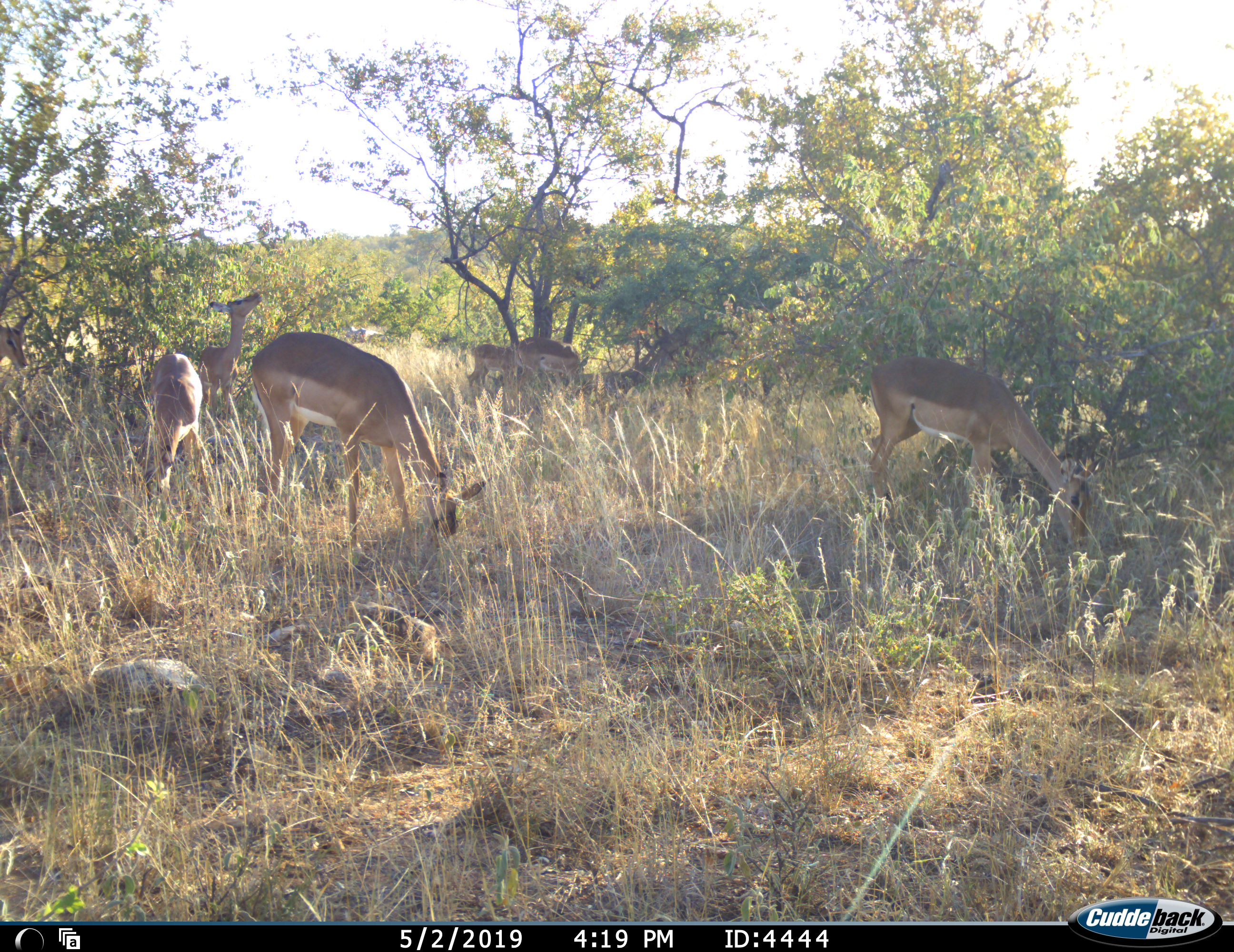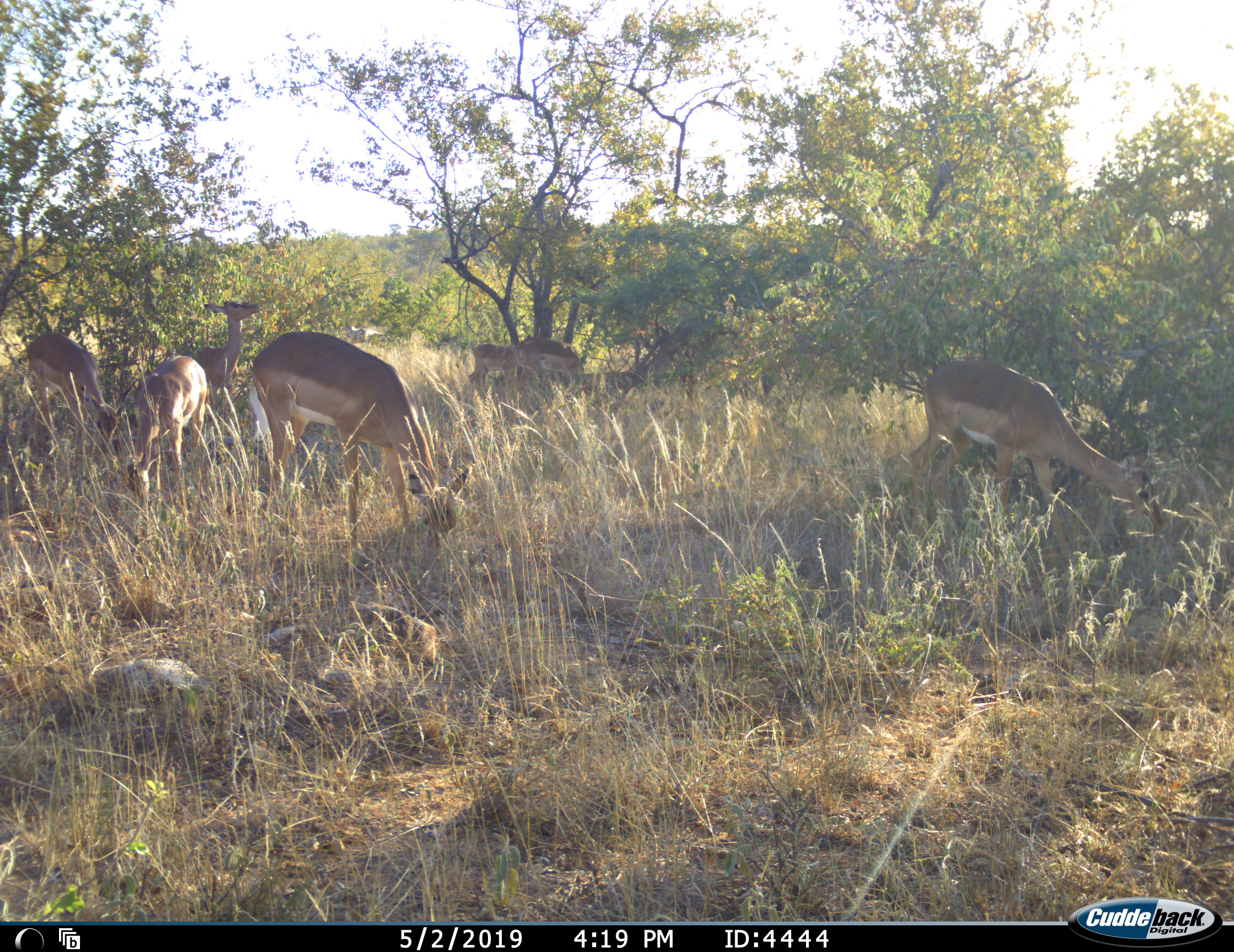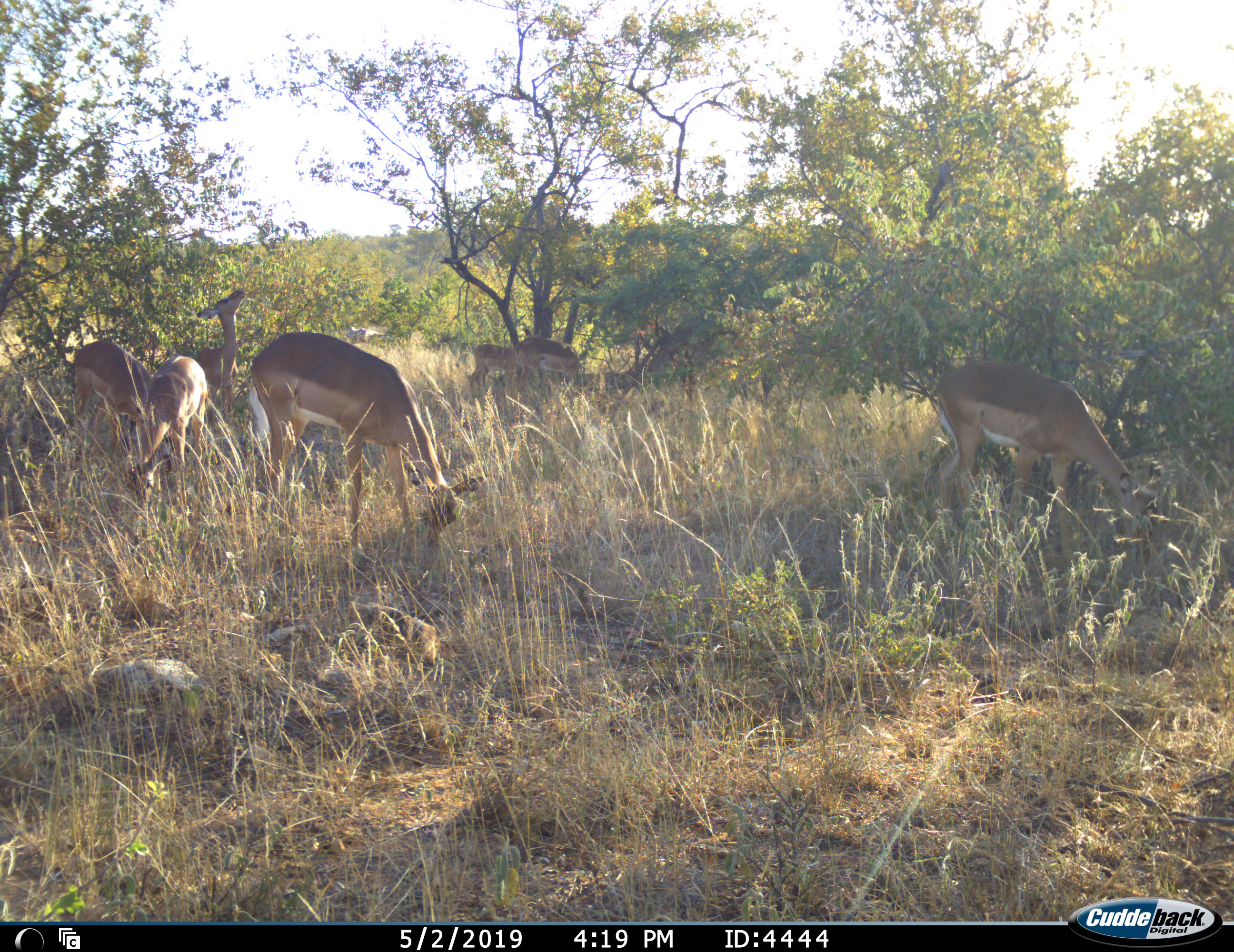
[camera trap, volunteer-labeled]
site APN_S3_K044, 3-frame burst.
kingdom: Animalia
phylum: Chordata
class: Mammalia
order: Artiodactyla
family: Bovidae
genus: Aepyceros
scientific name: Aepyceros melampus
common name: impala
Impala (Aepyceros melampus), count 7. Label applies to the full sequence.